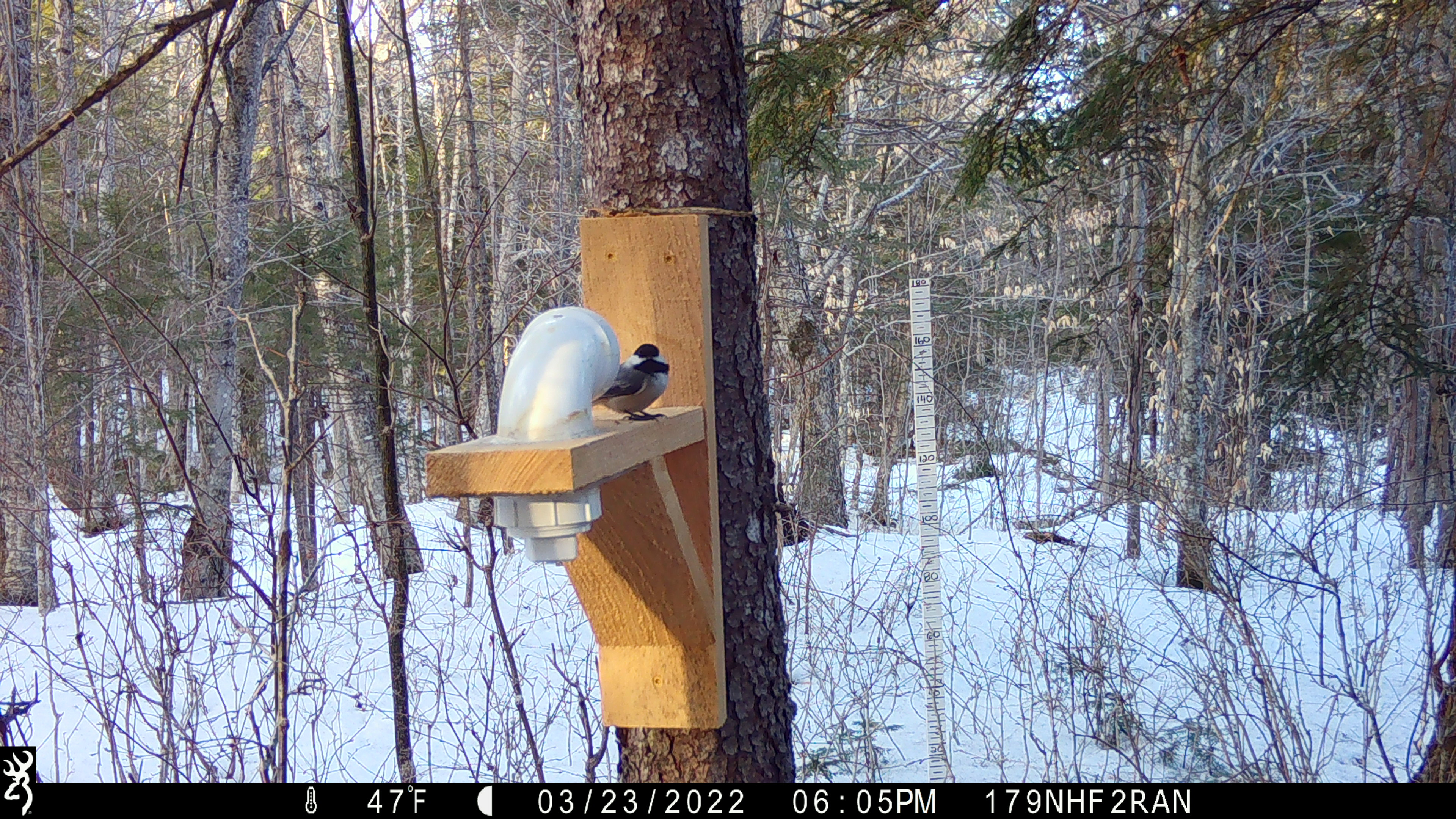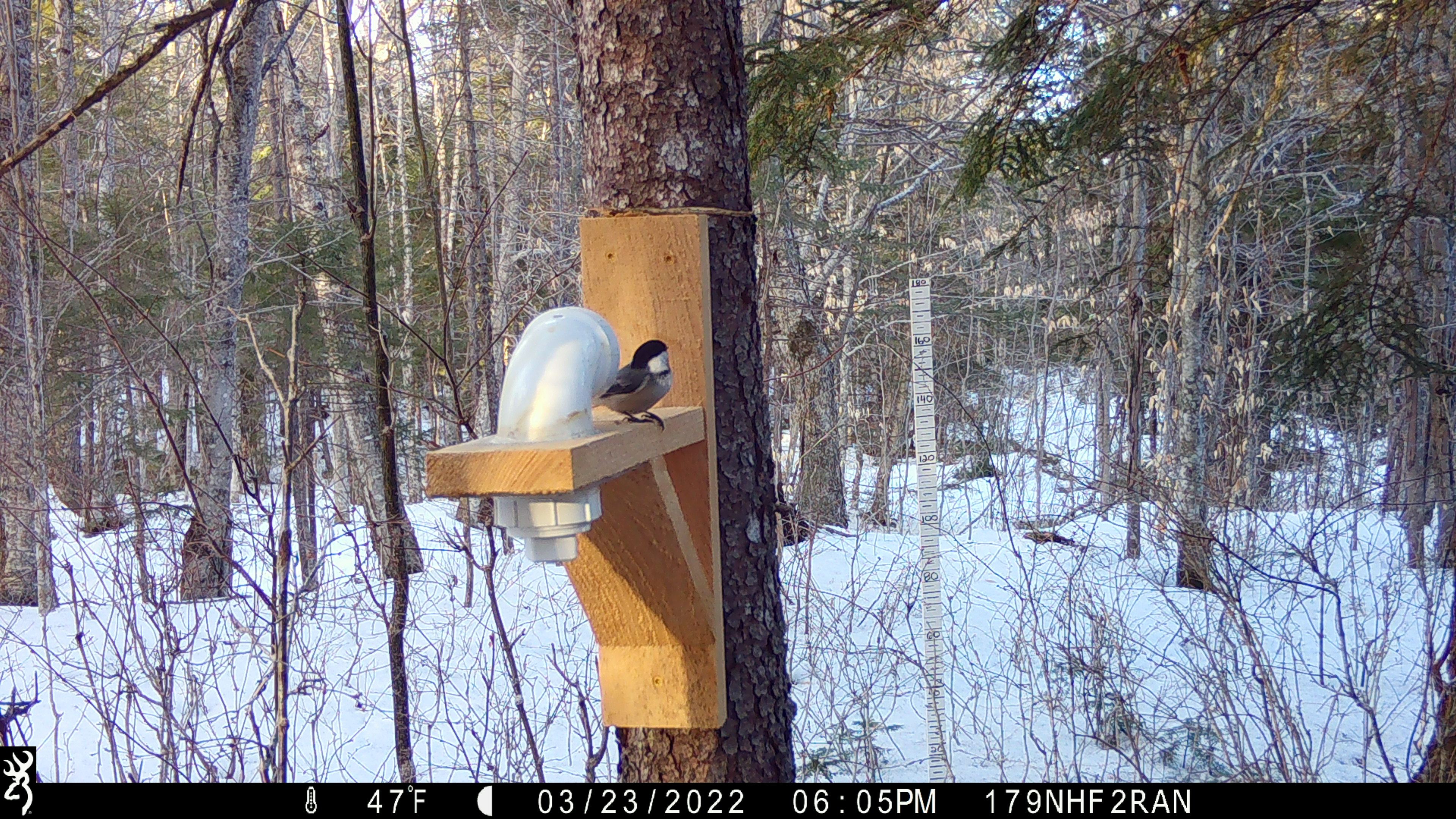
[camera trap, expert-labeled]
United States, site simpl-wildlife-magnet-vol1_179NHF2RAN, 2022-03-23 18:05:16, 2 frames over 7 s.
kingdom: Animalia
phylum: Chordata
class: Aves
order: Passeriformes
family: Paridae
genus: Poecile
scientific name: Poecile atricapillus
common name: black-capped chickadee